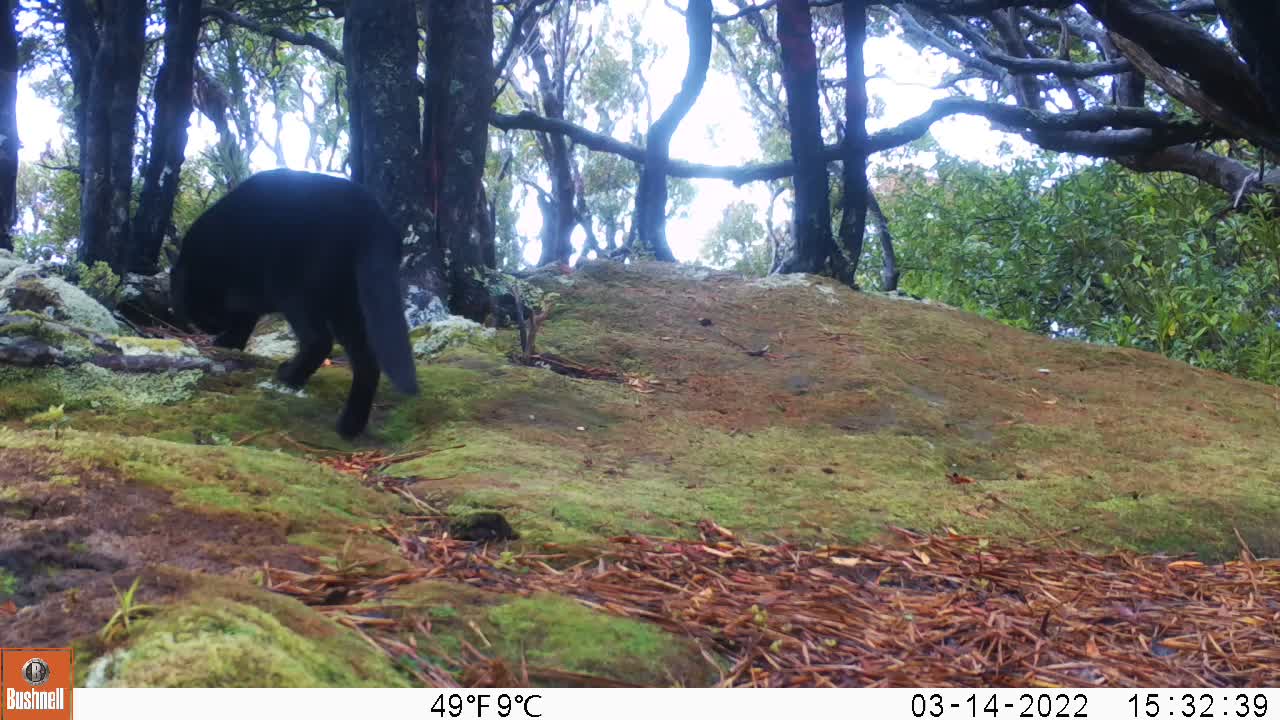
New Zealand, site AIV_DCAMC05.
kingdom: Animalia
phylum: Chordata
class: Mammalia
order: Carnivora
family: Felidae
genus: Felis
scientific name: Felis catus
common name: domestic cat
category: cat